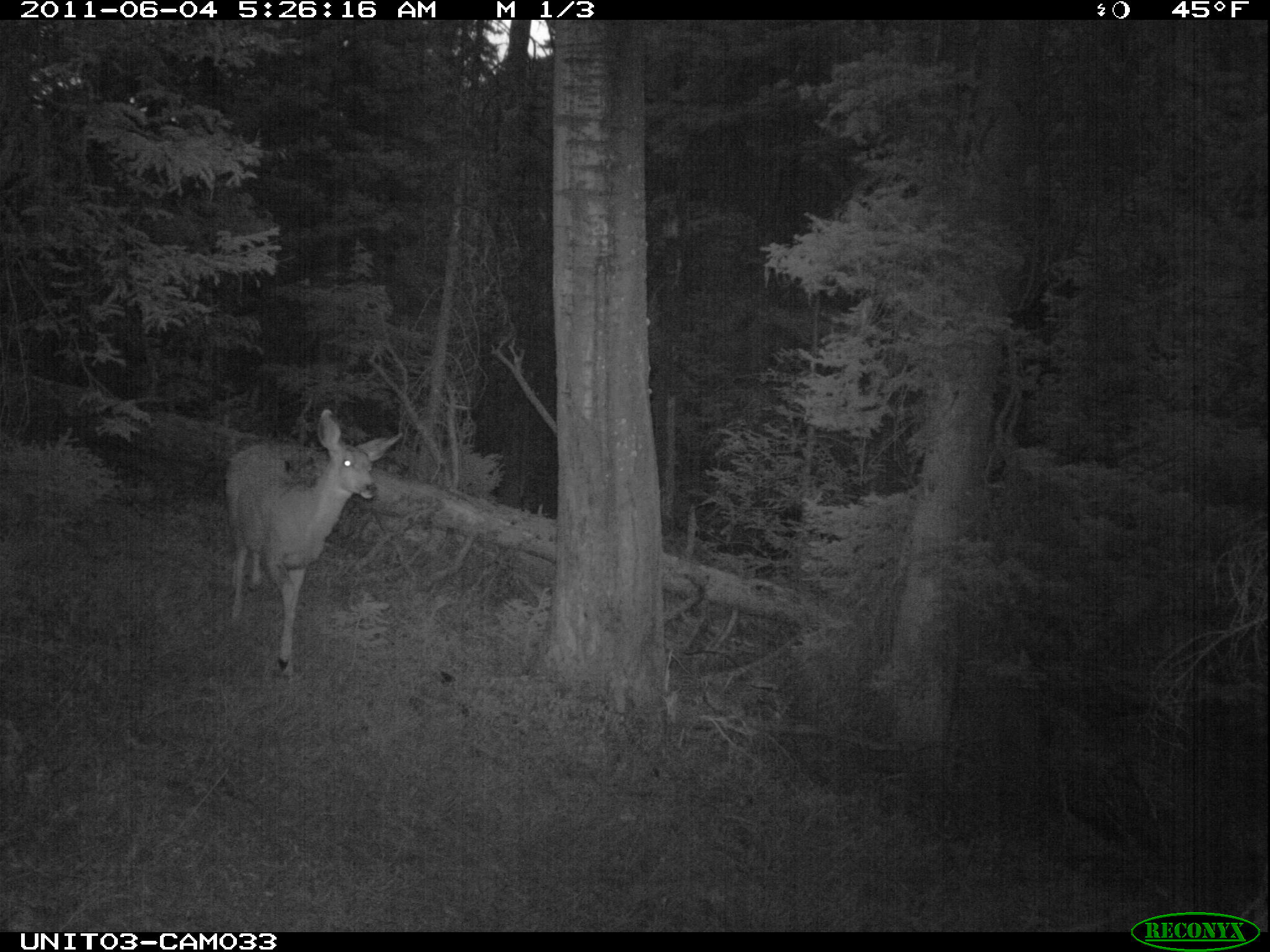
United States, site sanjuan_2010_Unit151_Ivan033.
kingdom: Animalia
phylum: Chordata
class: Mammalia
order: Artiodactyla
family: Cervidae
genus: Odocoileus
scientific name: Odocoileus hemionus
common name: mule deer